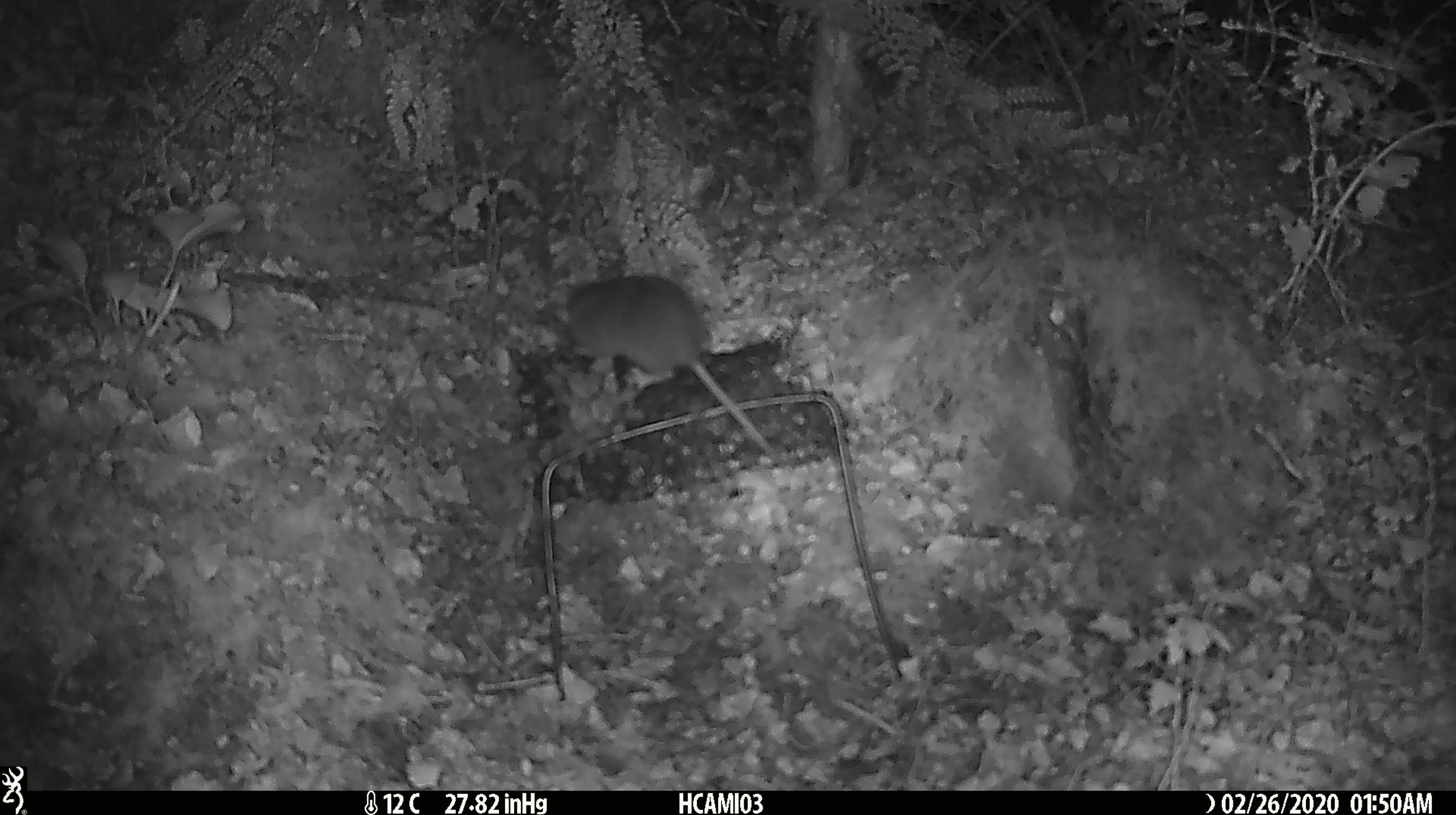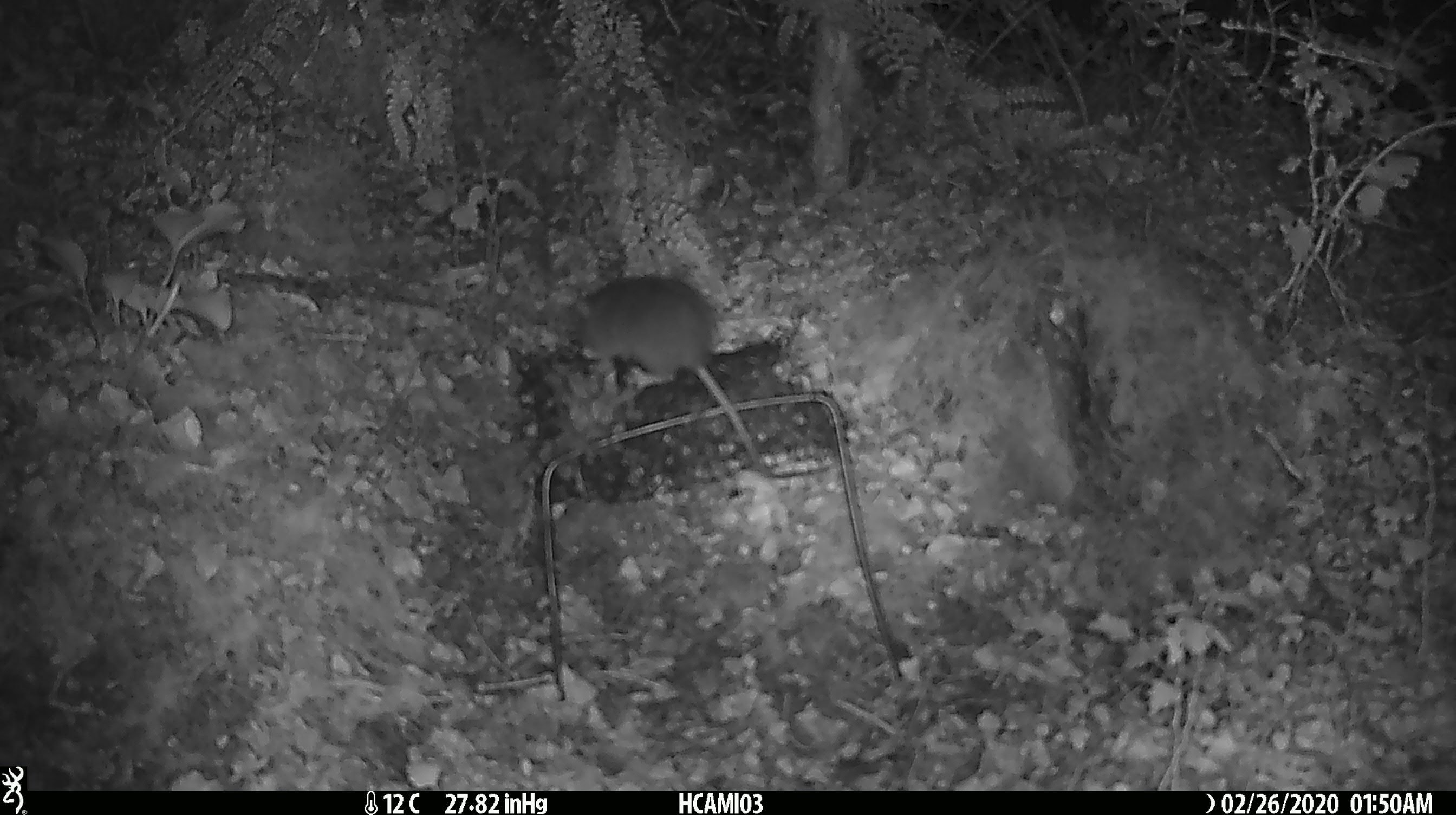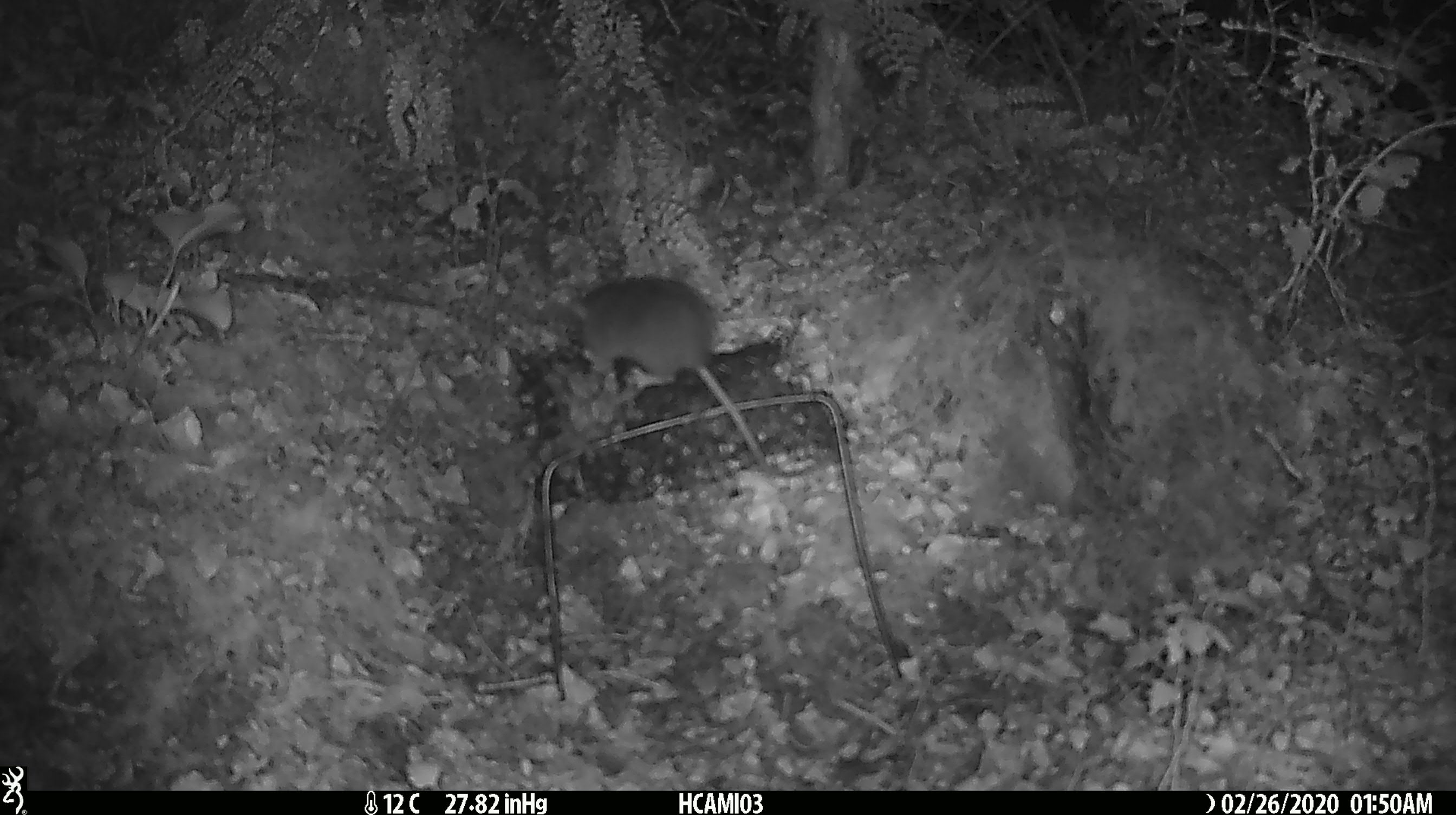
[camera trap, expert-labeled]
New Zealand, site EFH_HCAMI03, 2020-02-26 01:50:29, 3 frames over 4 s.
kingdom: Animalia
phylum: Chordata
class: Mammalia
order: Rodentia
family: Muridae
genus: Mus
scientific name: Mus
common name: mouse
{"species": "mouse (Mus)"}